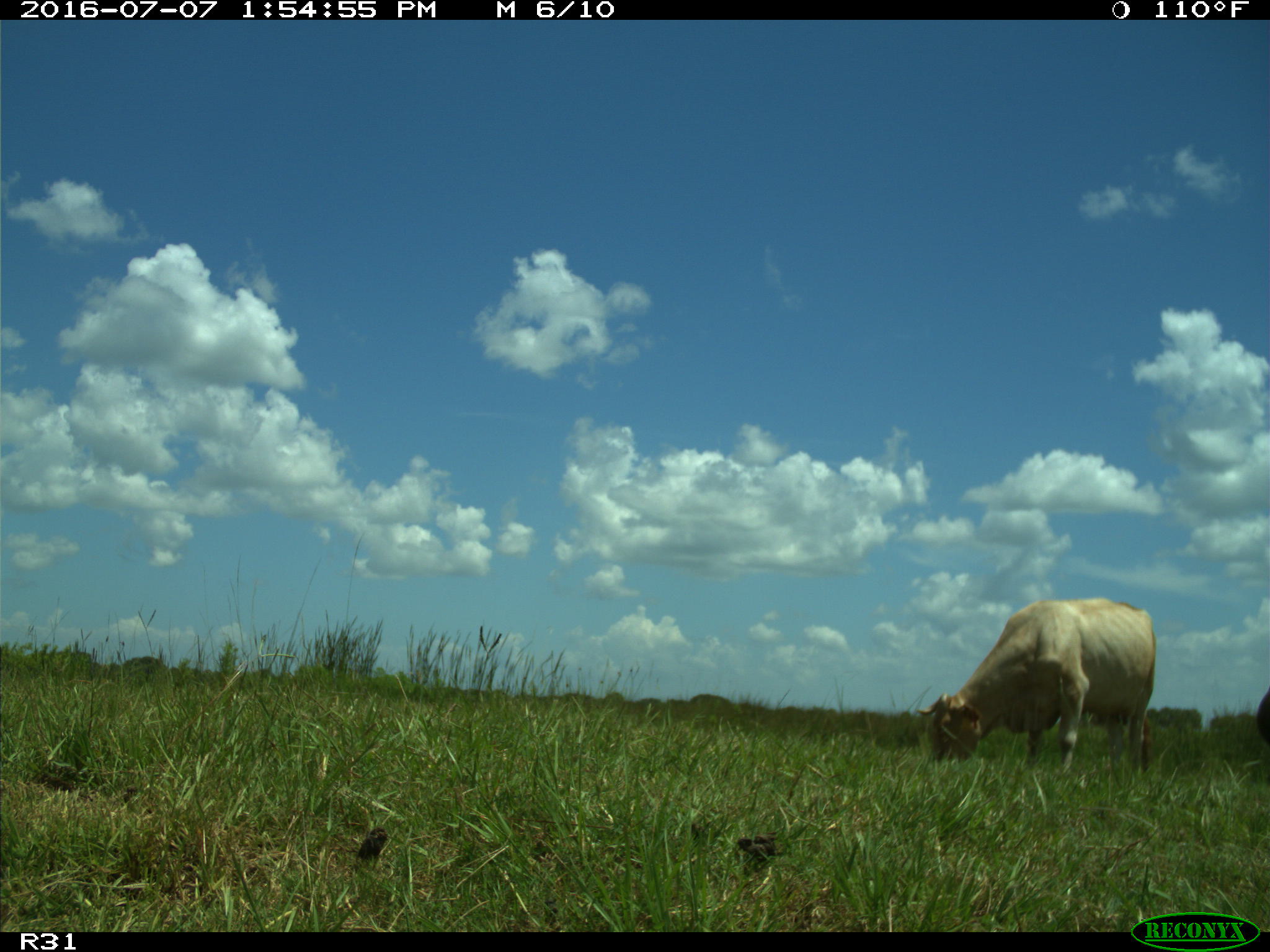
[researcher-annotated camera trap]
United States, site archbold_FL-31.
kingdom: Animalia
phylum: Chordata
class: Mammalia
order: Artiodactyla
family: Bovidae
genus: Bos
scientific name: Bos taurus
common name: domestic cow